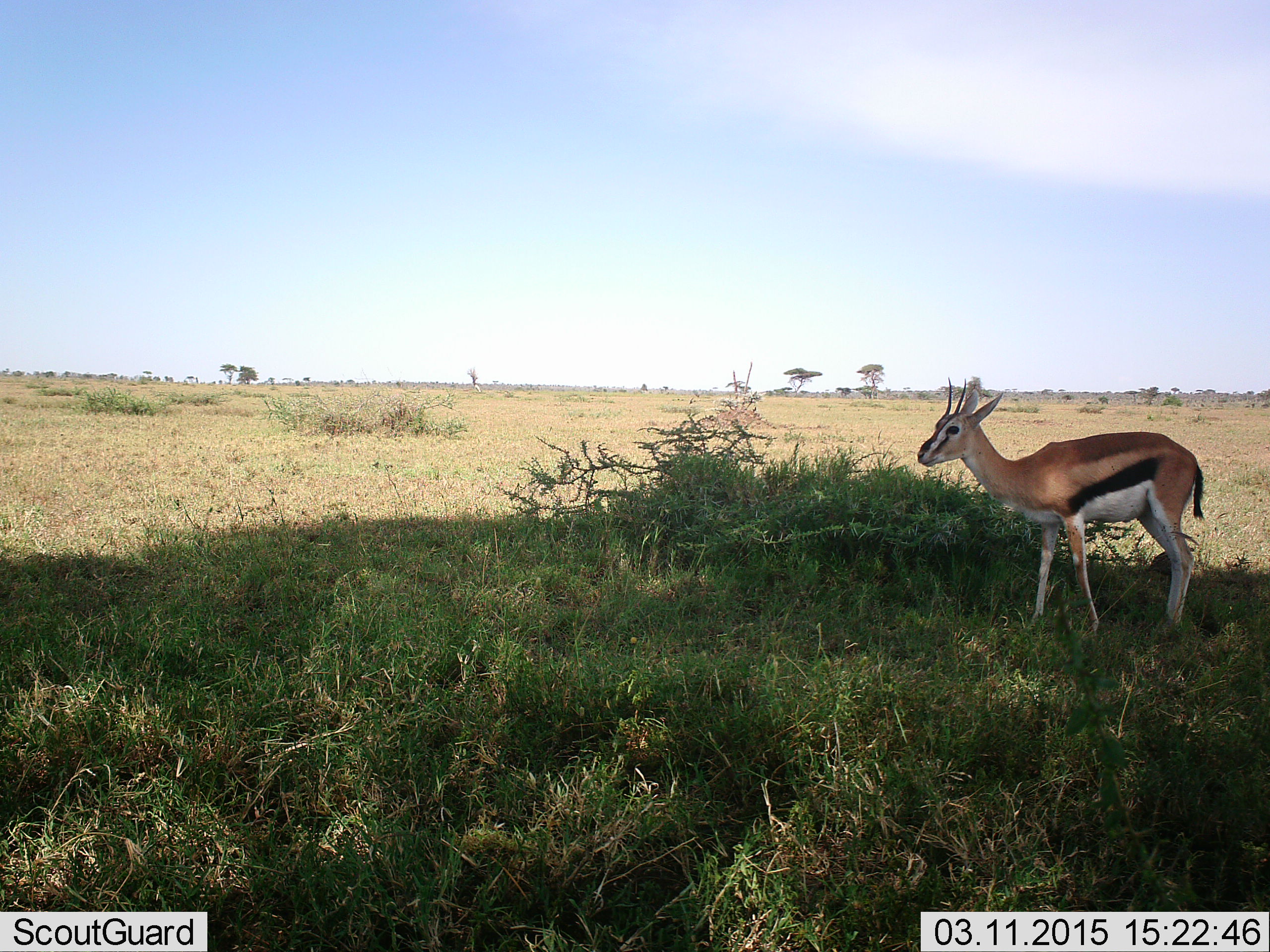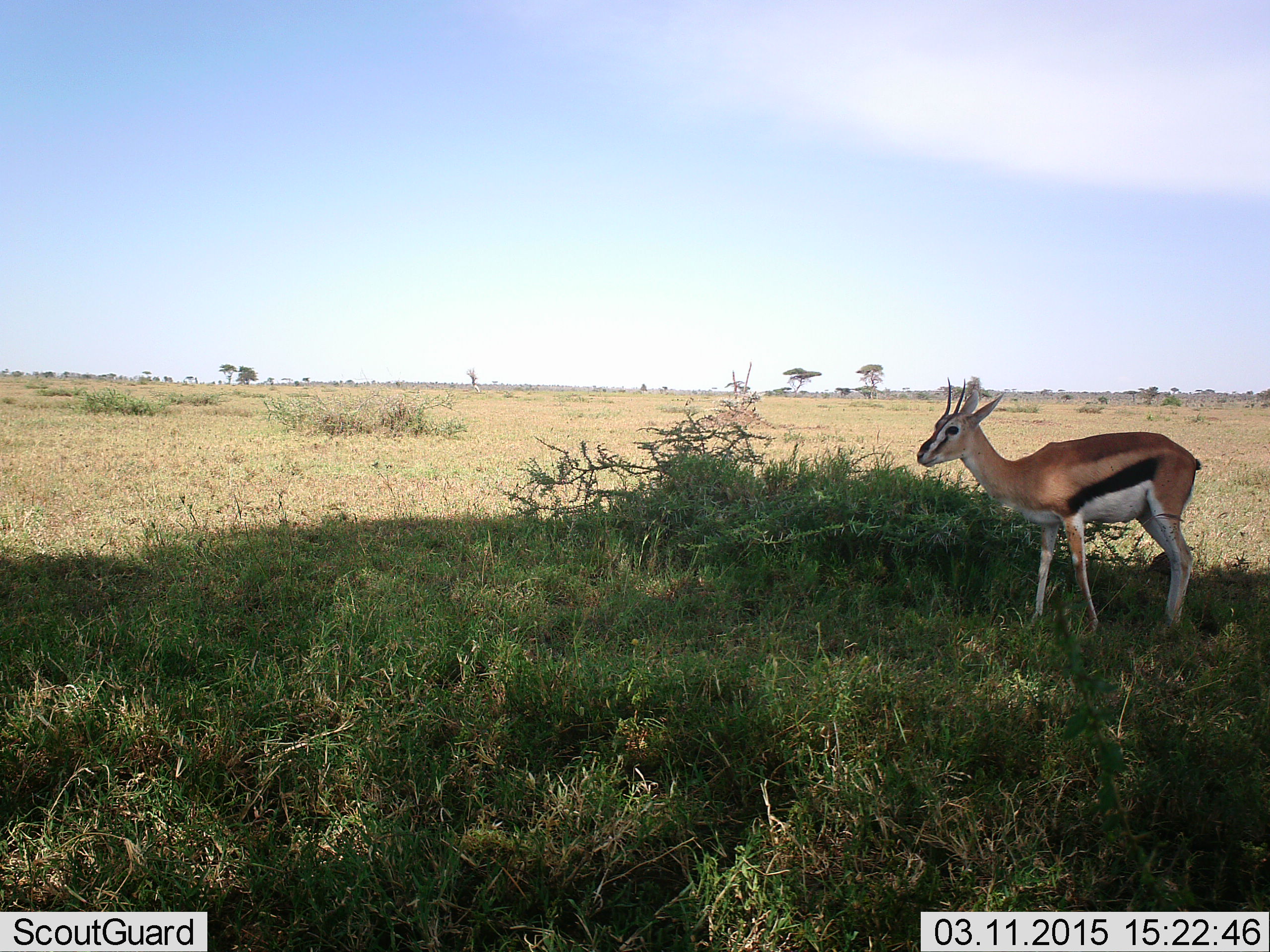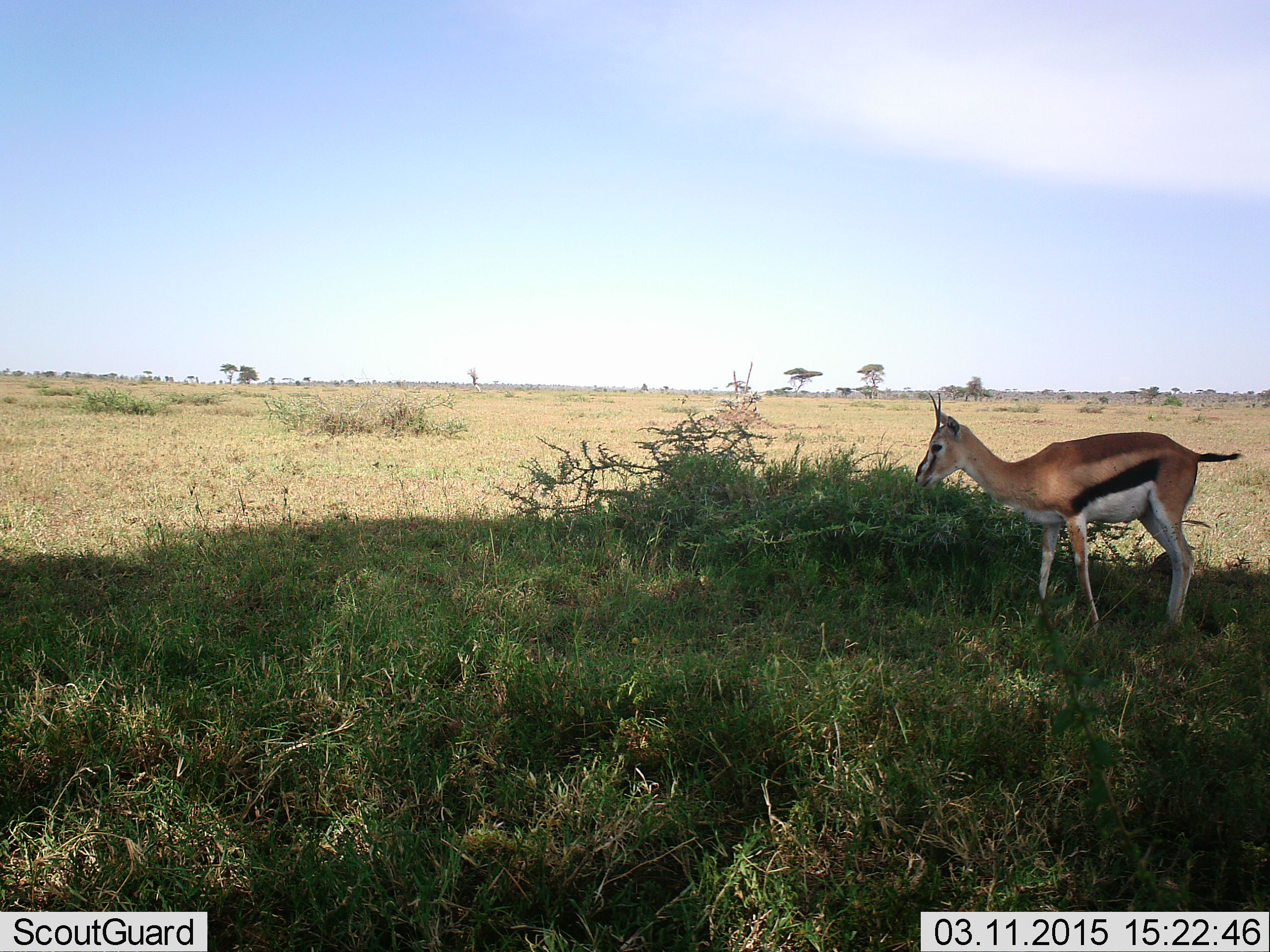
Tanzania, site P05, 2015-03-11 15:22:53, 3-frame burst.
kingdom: Animalia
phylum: Chordata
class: Mammalia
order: Artiodactyla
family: Bovidae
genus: Eudorcas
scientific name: Eudorcas thomsonii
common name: thomson's gazelle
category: gazellethomsons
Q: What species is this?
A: Gazellethomsons (thomson's gazelle) (Eudorcas thomsonii).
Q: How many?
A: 1.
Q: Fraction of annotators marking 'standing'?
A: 90%.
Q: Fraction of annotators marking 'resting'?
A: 0%.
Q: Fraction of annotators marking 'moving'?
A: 10%.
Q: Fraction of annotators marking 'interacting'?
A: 0%.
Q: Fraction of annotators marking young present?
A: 0%.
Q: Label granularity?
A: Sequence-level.